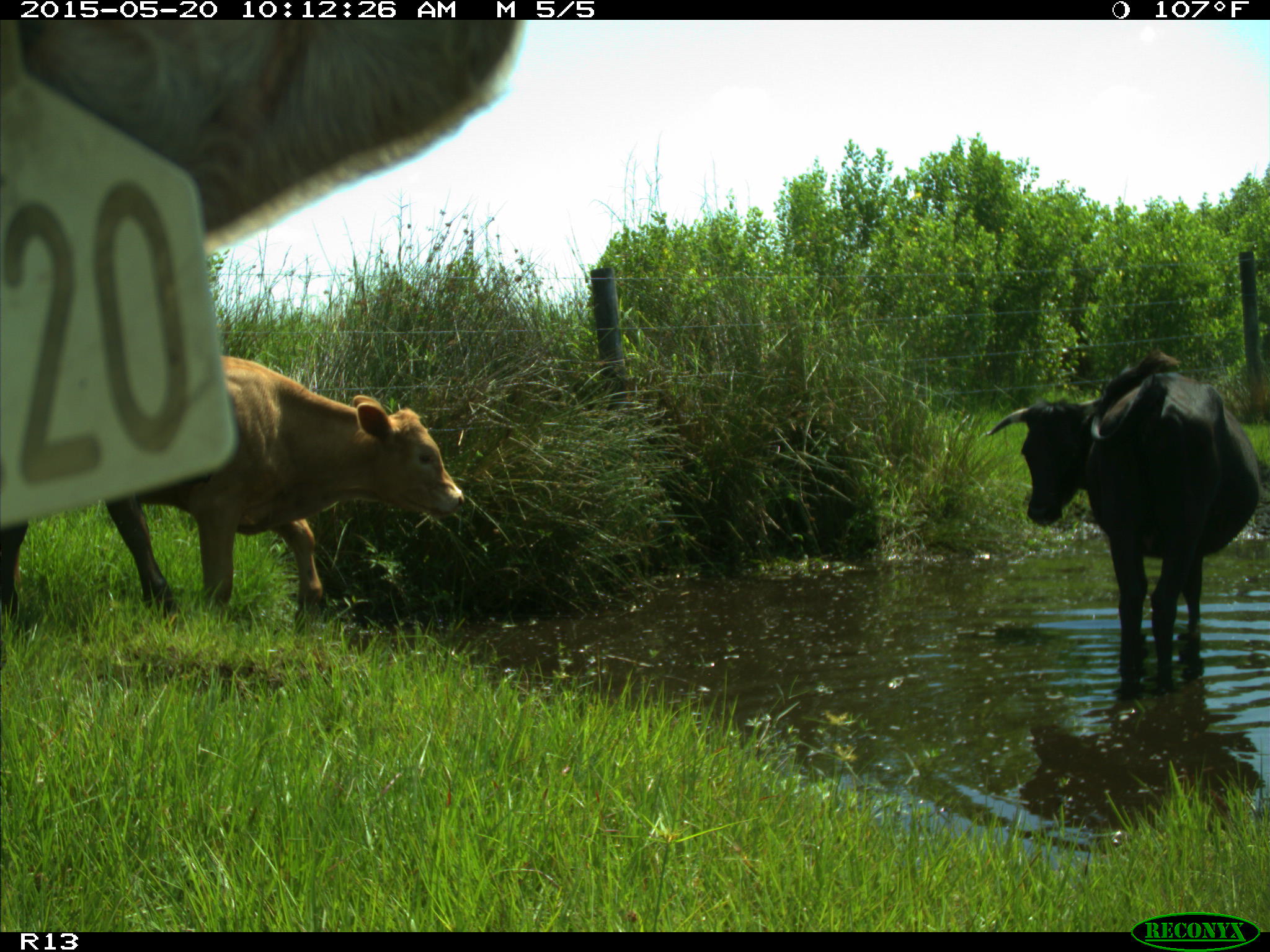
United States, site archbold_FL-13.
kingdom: Animalia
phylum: Chordata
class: Mammalia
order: Artiodactyla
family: Bovidae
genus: Bos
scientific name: Bos taurus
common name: domestic cow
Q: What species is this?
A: Bos taurus (domestic cow).